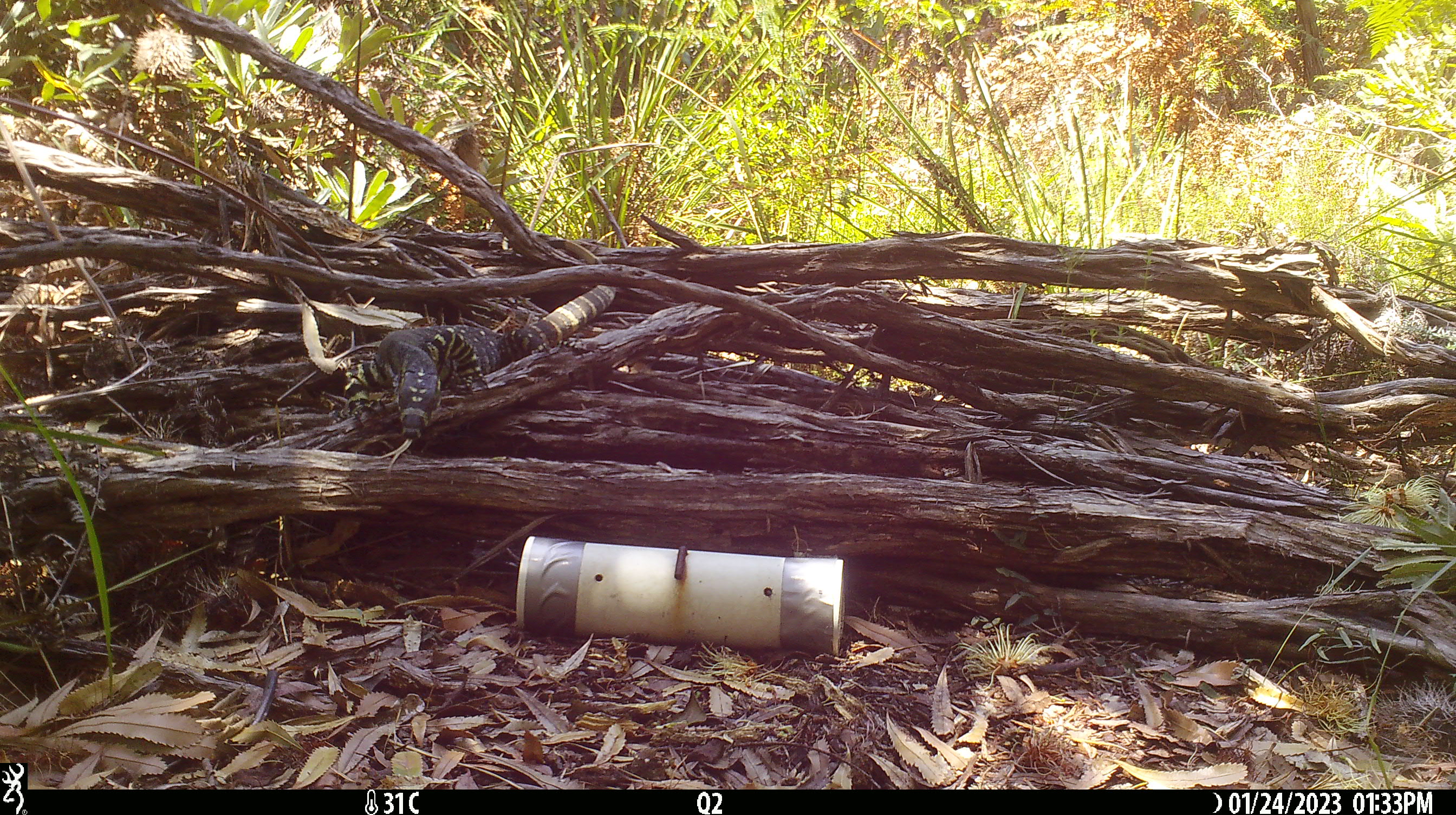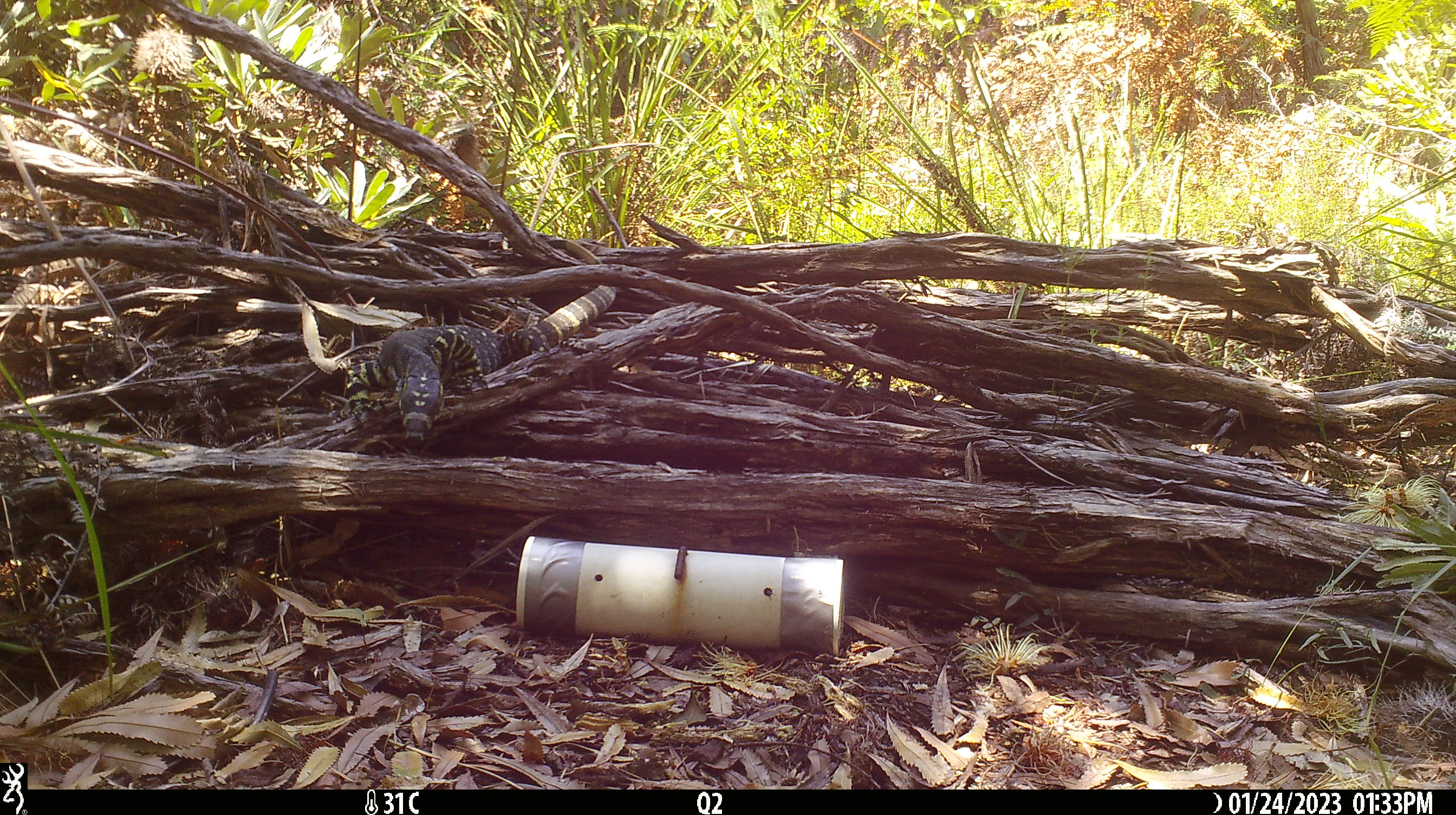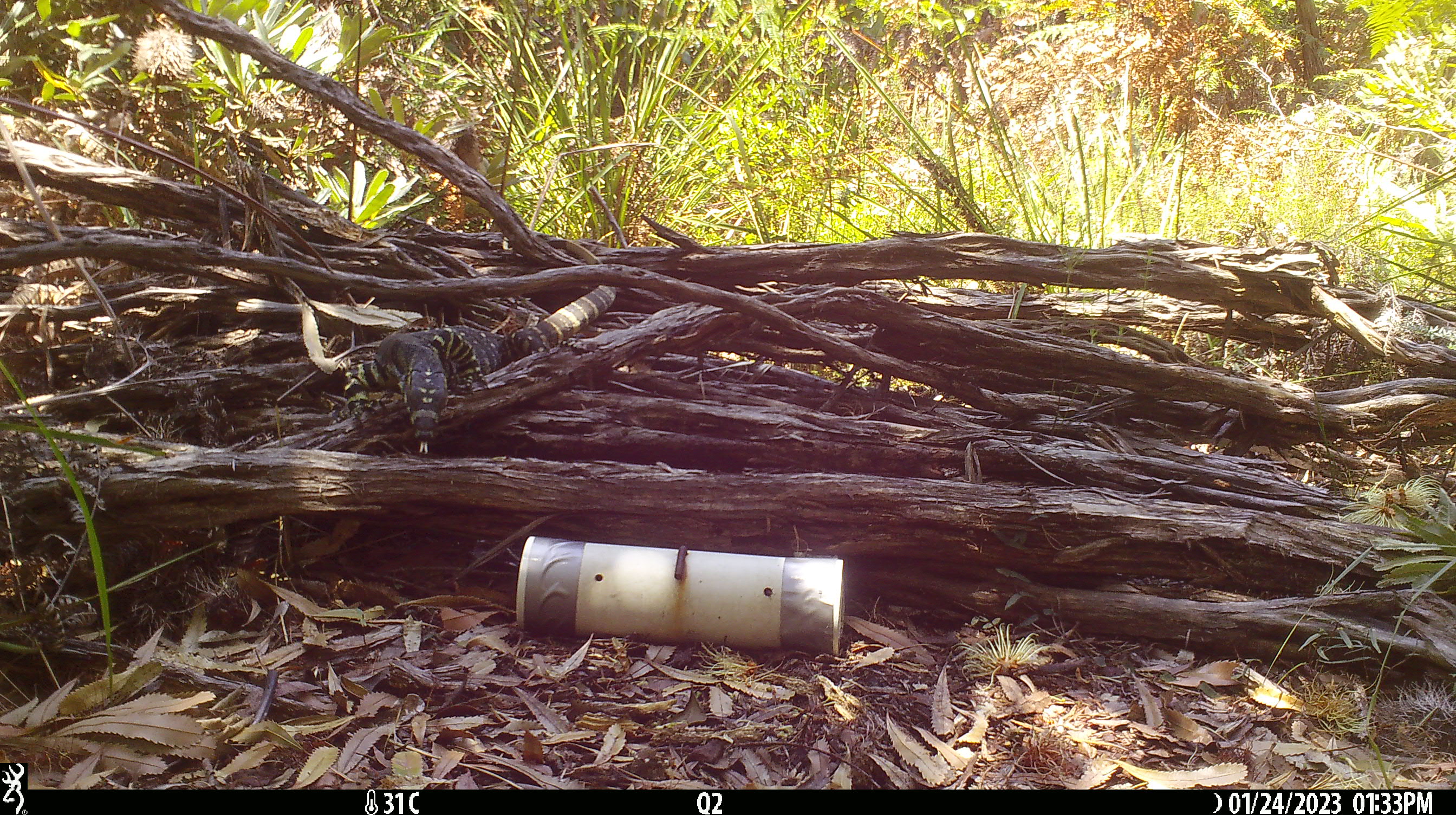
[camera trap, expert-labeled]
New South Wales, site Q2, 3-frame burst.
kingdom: Animalia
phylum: Chordata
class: Reptilia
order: Squamata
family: Varanidae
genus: Varanus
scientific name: Varanus varius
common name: lace monitor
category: goanna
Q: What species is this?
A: Goanna (lace monitor) (Varanus varius).